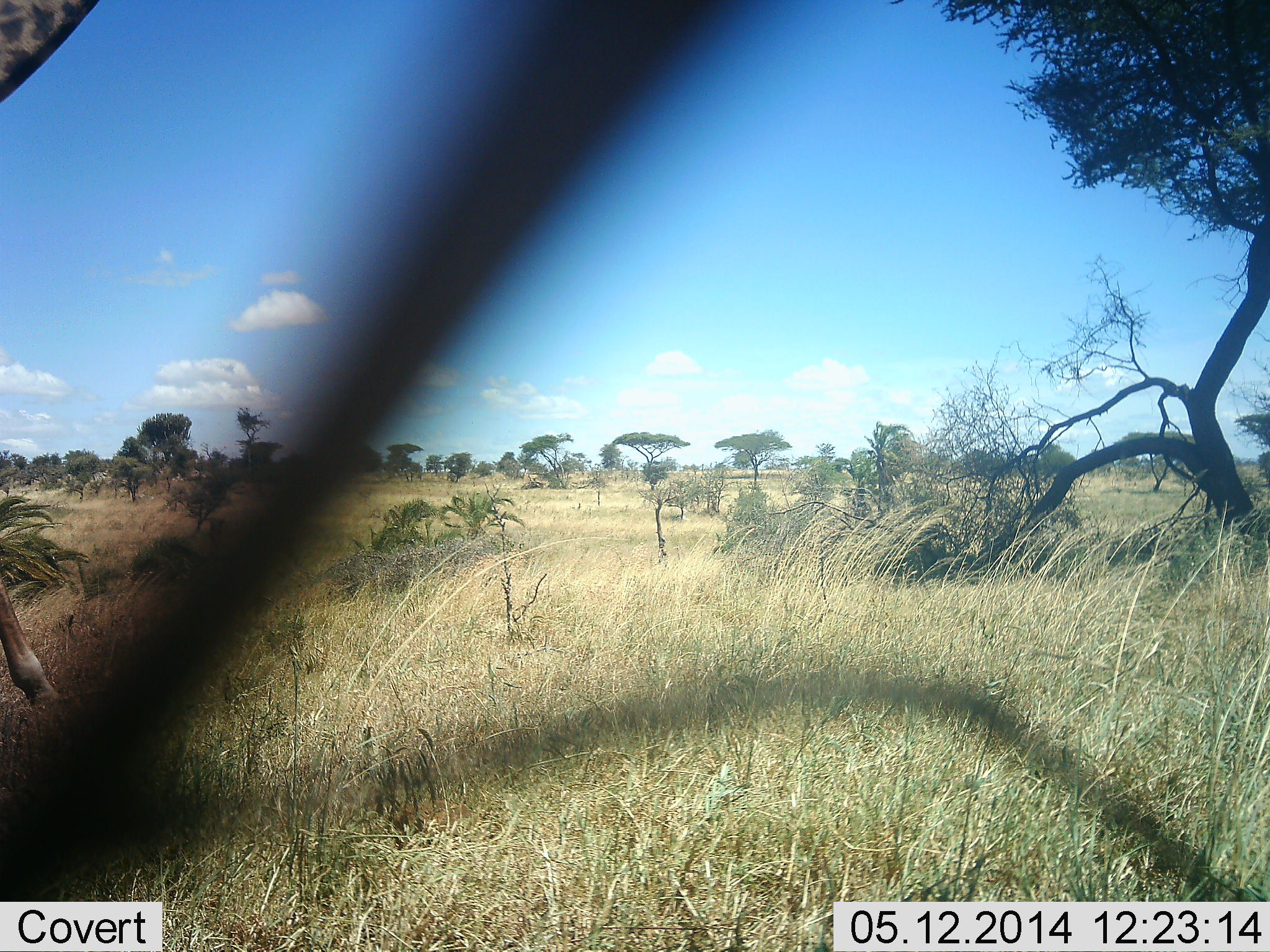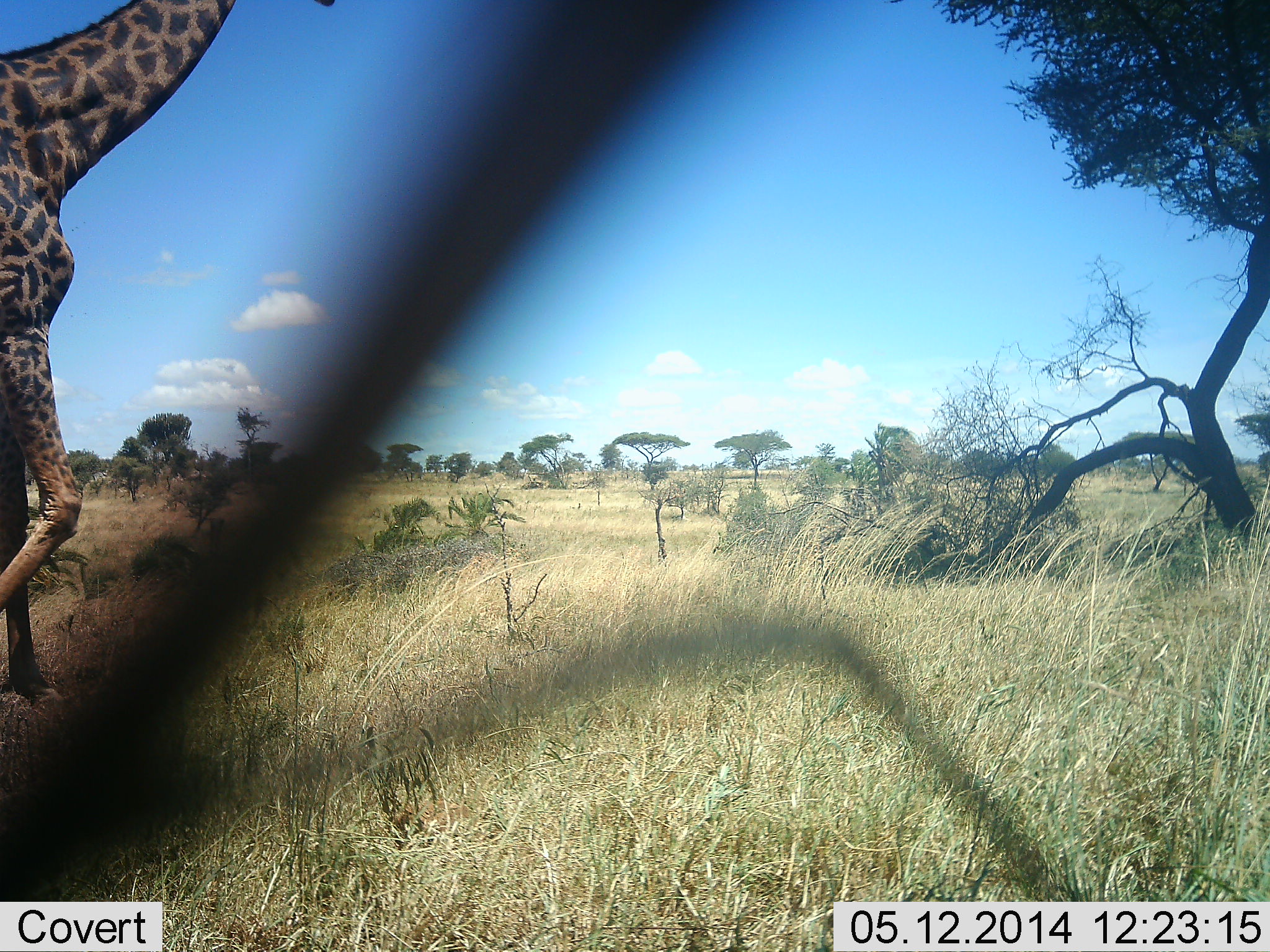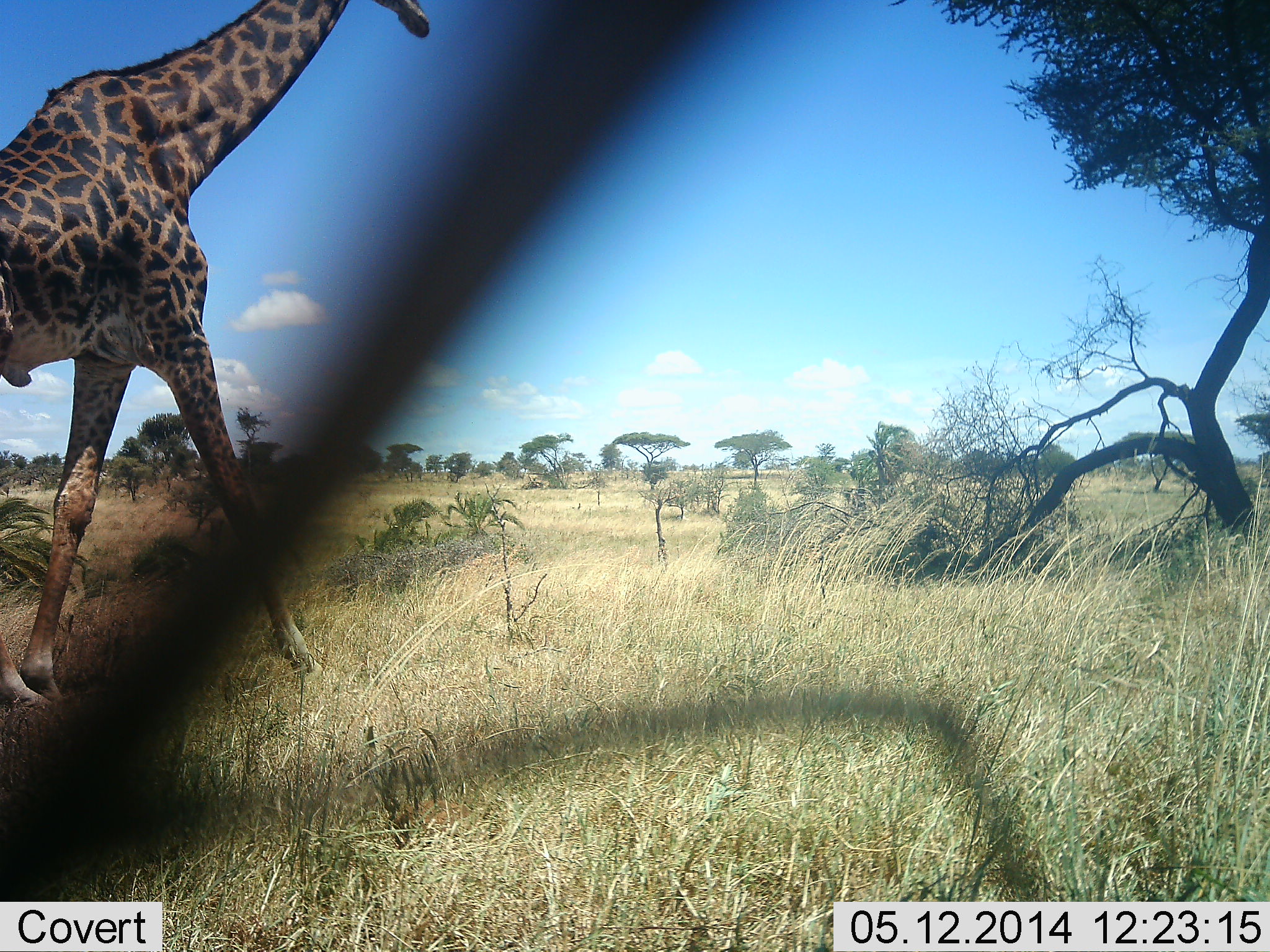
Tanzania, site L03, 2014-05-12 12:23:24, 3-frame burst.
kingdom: Animalia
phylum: Chordata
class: Mammalia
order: Artiodactyla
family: Giraffidae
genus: Giraffa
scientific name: Giraffa camelopardalis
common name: giraffe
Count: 1.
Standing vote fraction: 10%.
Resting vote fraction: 0%.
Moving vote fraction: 100%.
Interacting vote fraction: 0%.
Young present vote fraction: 0%.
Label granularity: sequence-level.